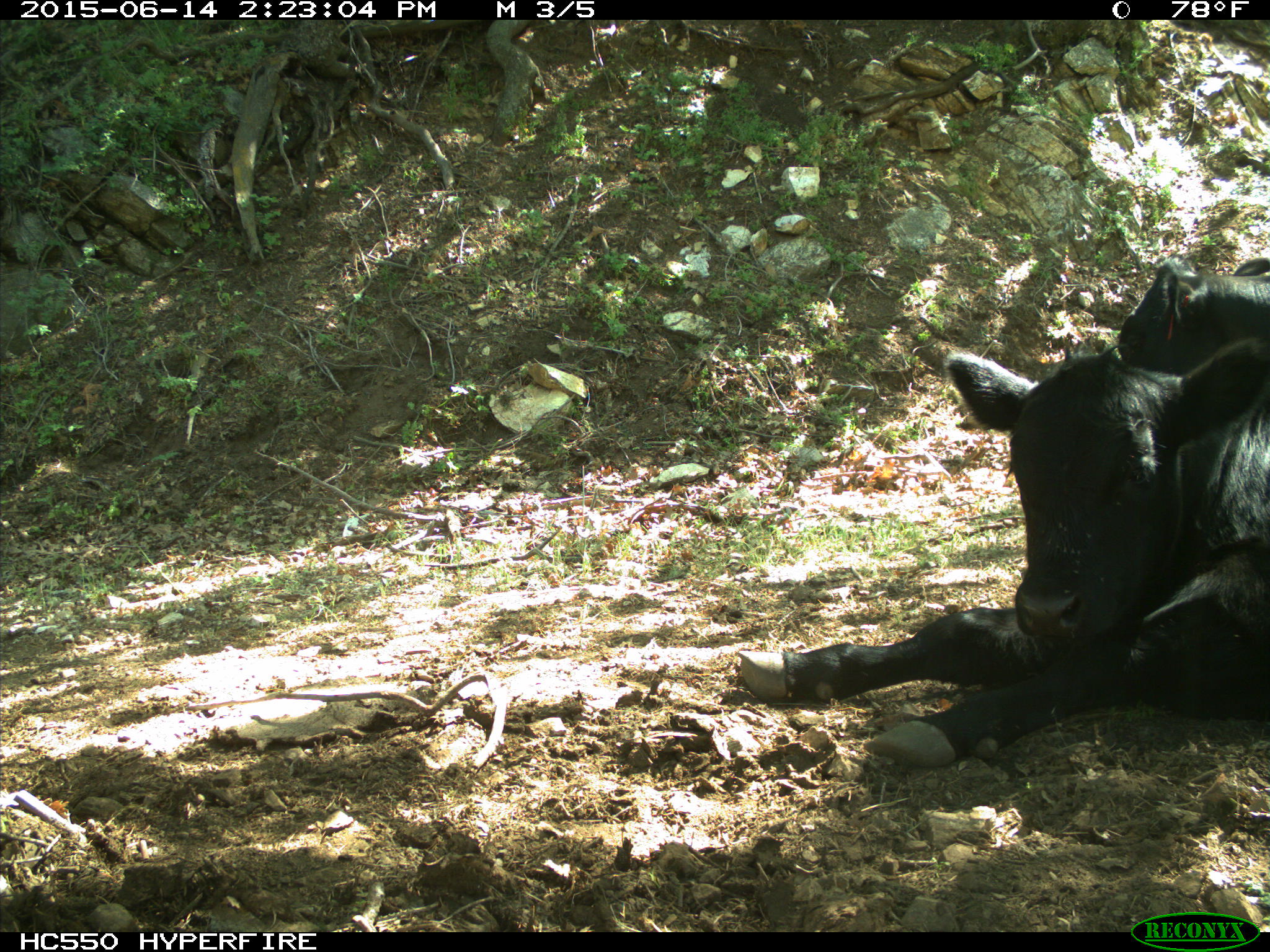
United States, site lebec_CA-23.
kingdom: Animalia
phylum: Chordata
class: Mammalia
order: Artiodactyla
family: Bovidae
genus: Bos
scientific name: Bos taurus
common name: domestic cow